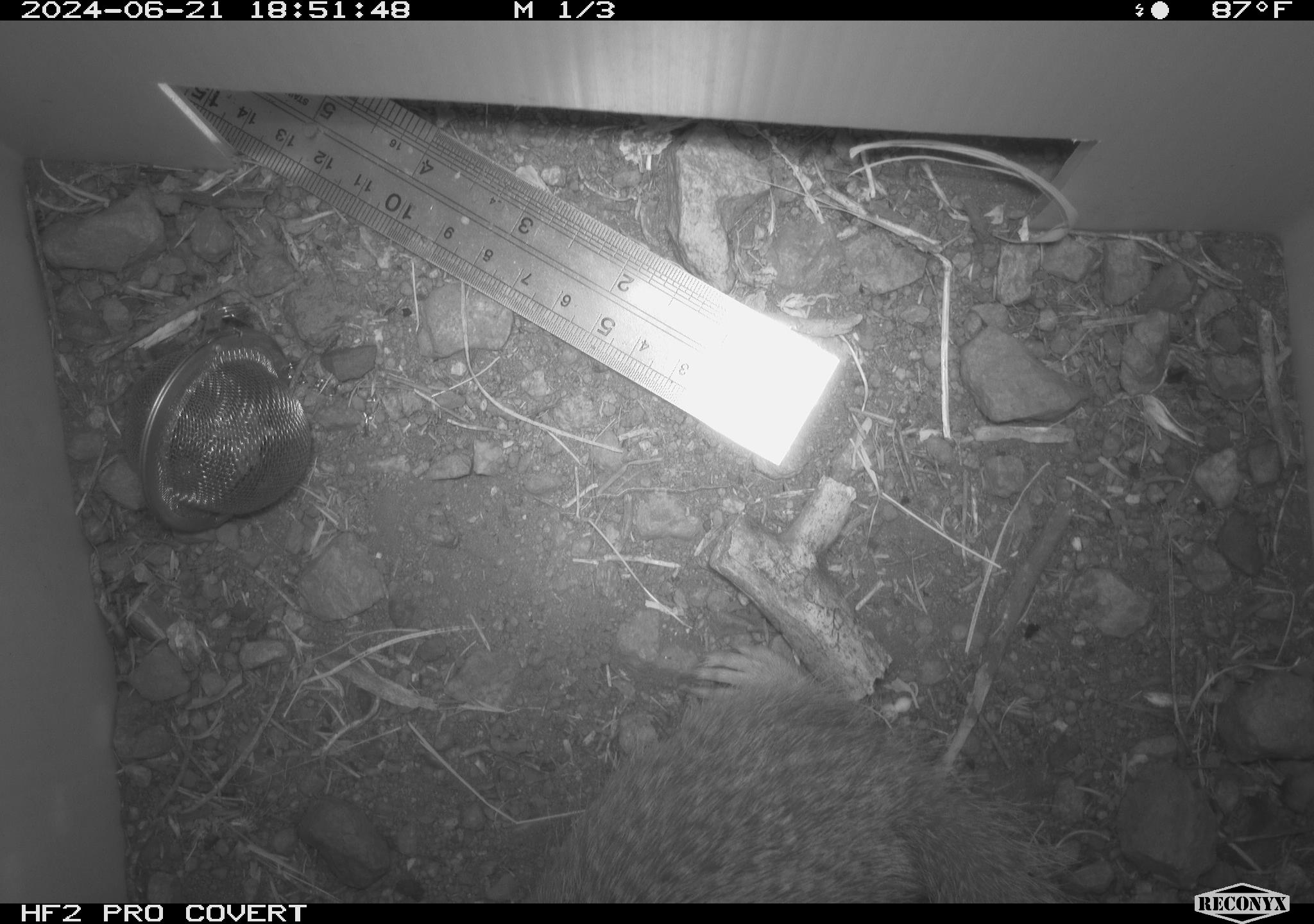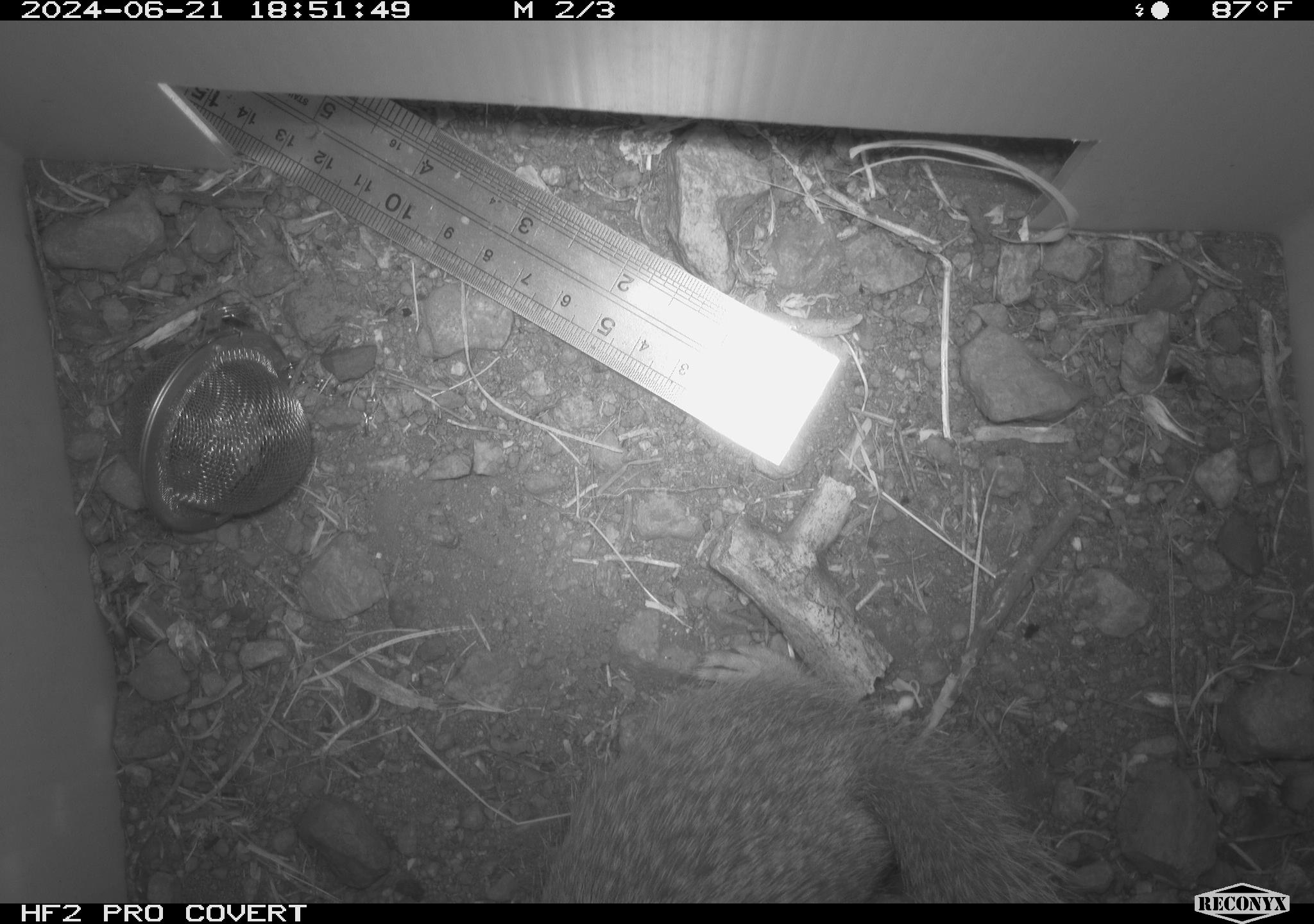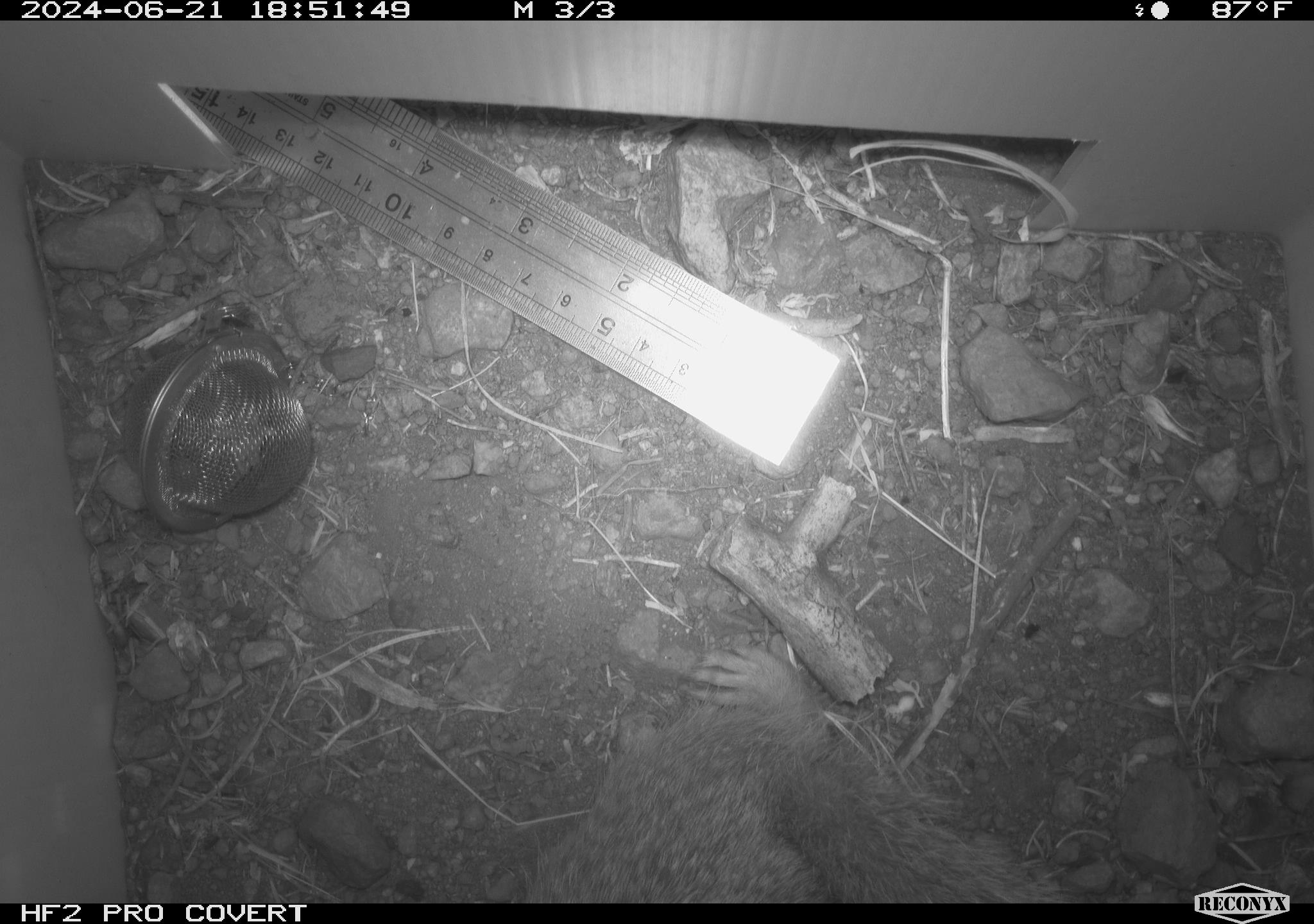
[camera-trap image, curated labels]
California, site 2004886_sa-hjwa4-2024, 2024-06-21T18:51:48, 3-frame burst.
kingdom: Animalia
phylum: Chordata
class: Mammalia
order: Rodentia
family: Sciuridae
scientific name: Sciuridae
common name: squirrels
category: sciuridae family